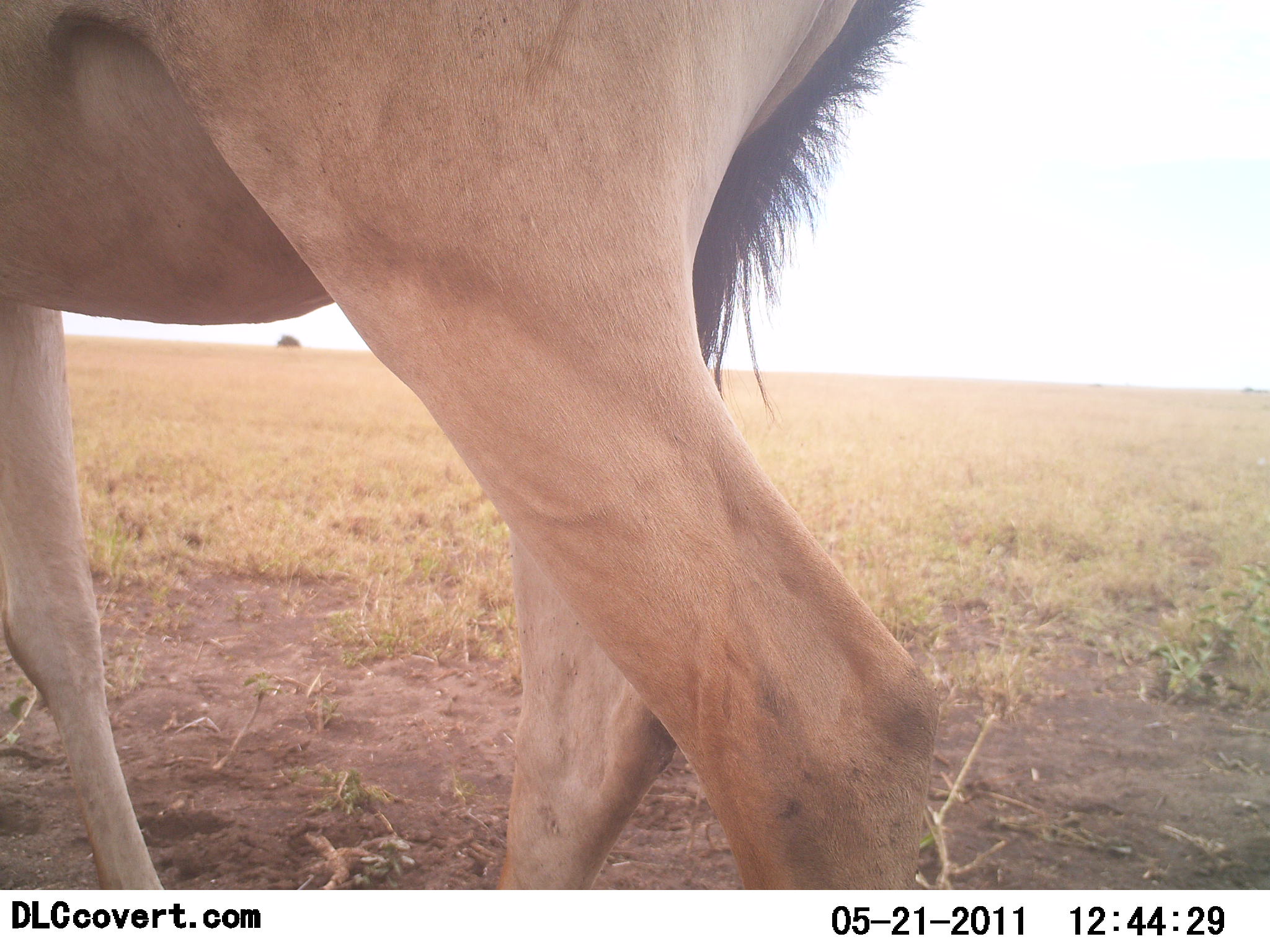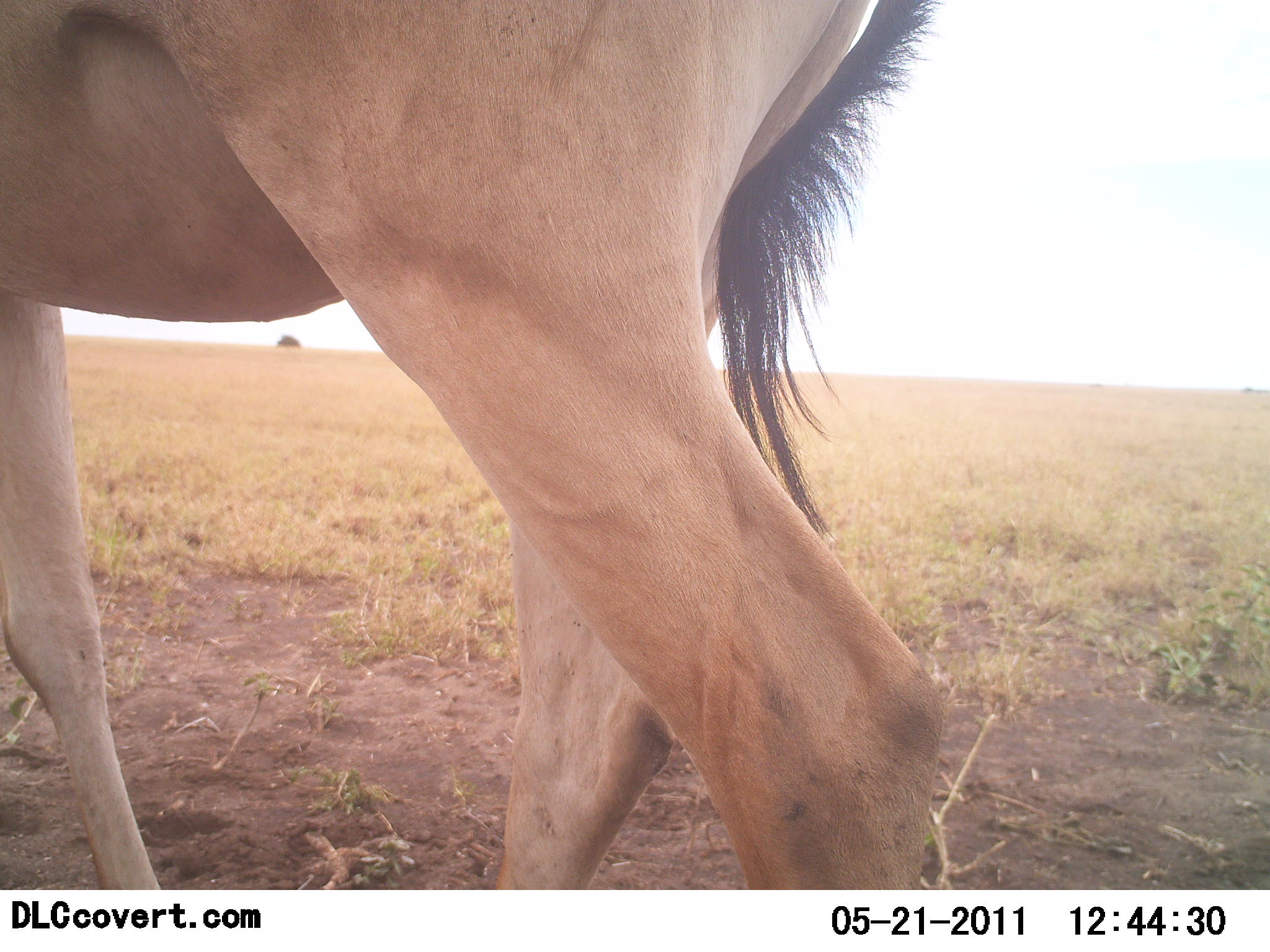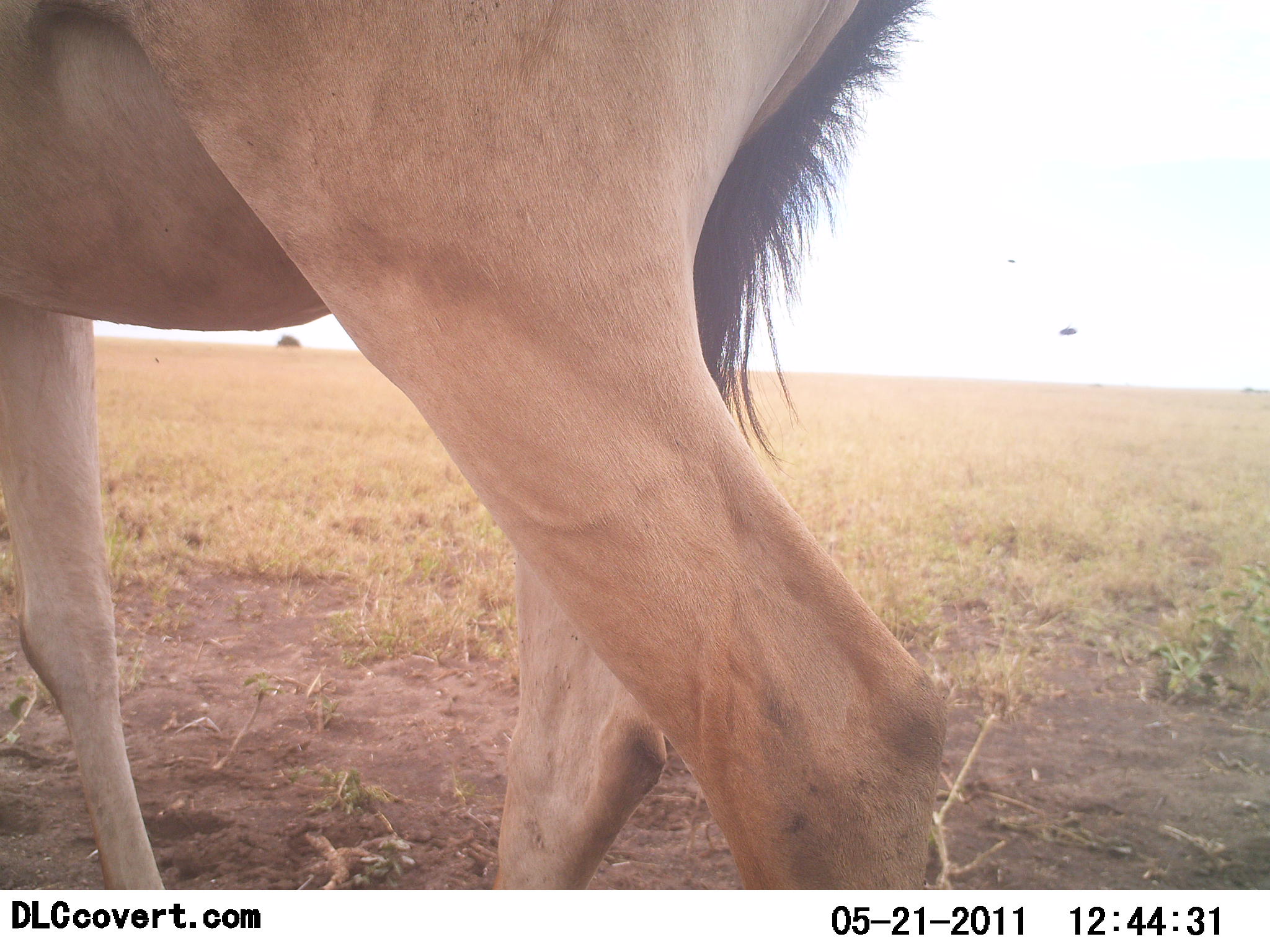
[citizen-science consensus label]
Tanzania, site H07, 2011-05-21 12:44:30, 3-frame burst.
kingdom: Animalia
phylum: Chordata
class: Mammalia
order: Artiodactyla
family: Bovidae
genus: Alcelaphus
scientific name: Alcelaphus buselaphus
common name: hartebeest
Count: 1.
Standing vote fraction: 85%.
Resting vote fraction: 0%.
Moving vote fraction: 15%.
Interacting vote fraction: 0%.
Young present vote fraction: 0%.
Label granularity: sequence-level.